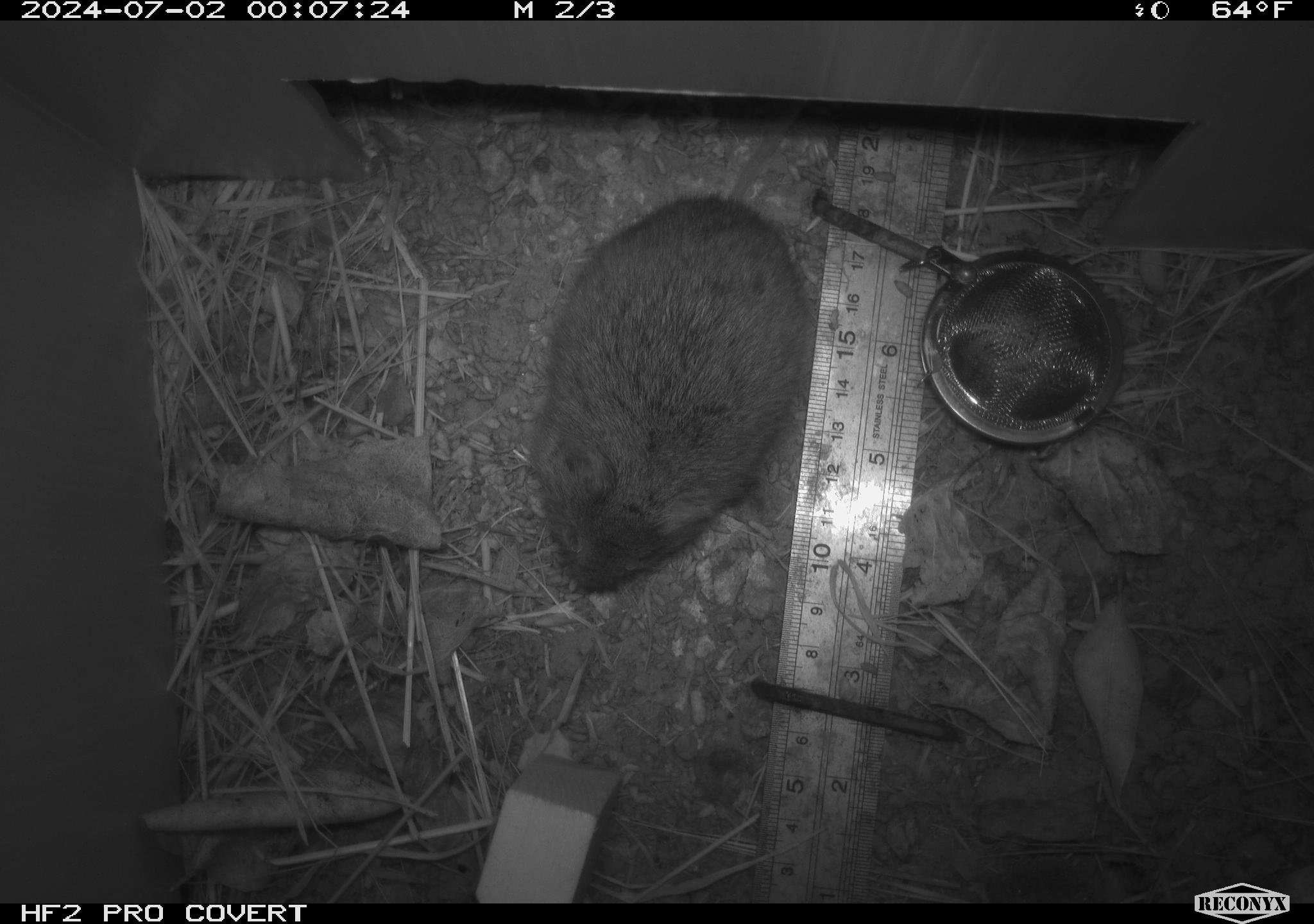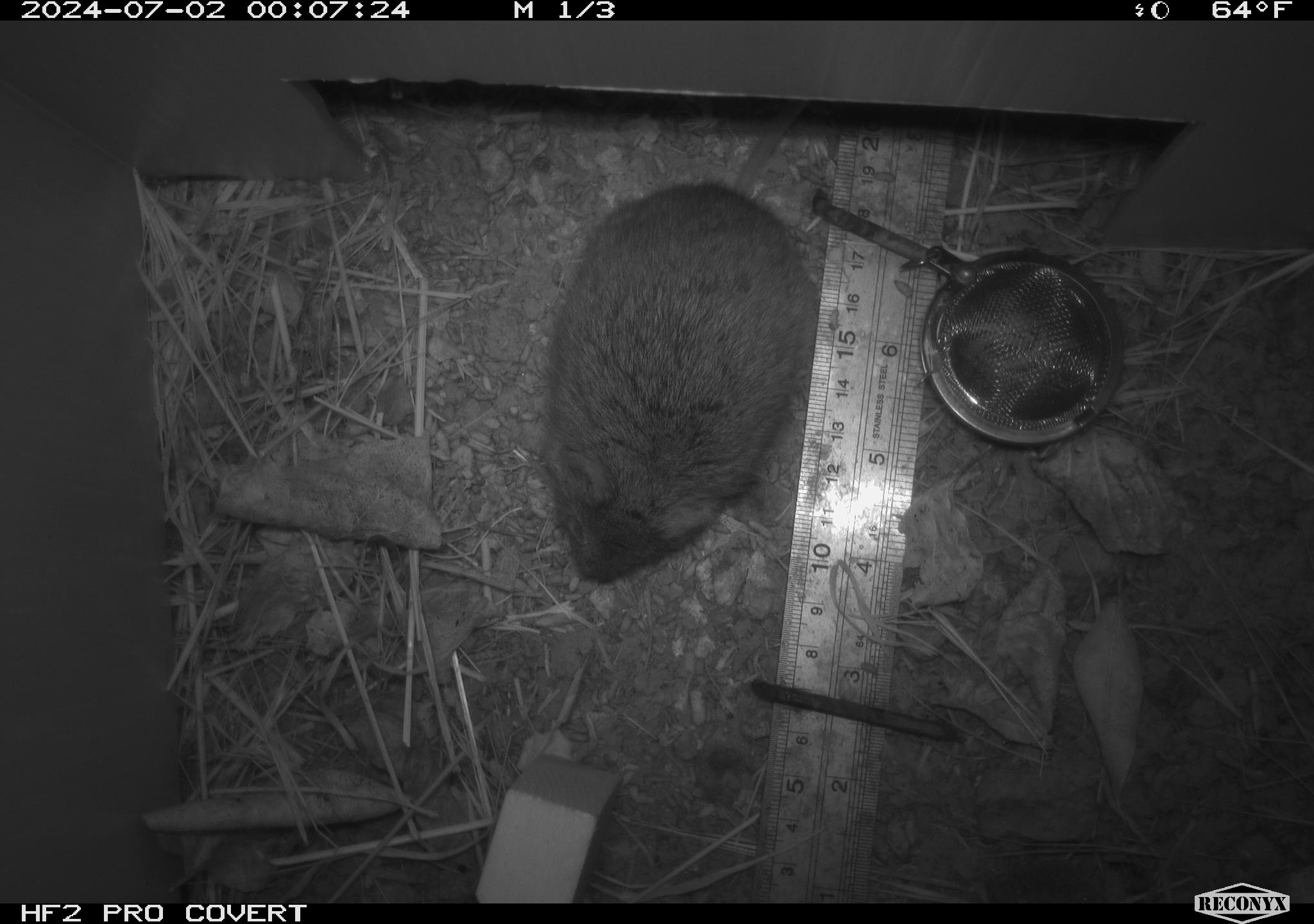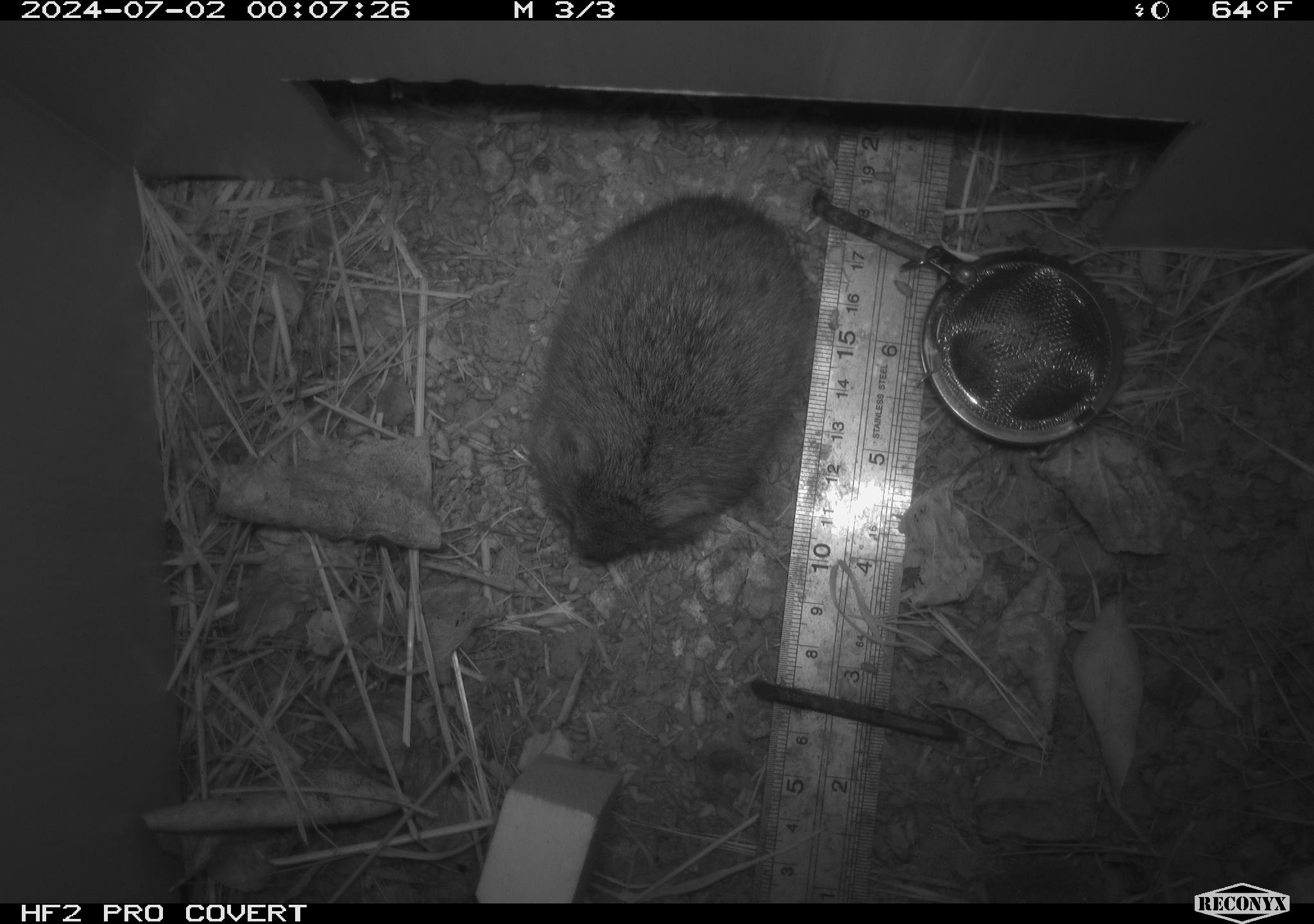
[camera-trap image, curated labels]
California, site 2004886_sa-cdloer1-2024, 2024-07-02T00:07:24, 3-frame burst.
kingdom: Animalia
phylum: Chordata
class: Mammalia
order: Rodentia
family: Cricetidae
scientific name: Arvicolinae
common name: voles, lemmings, and muskrats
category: arvicolinae subfamily